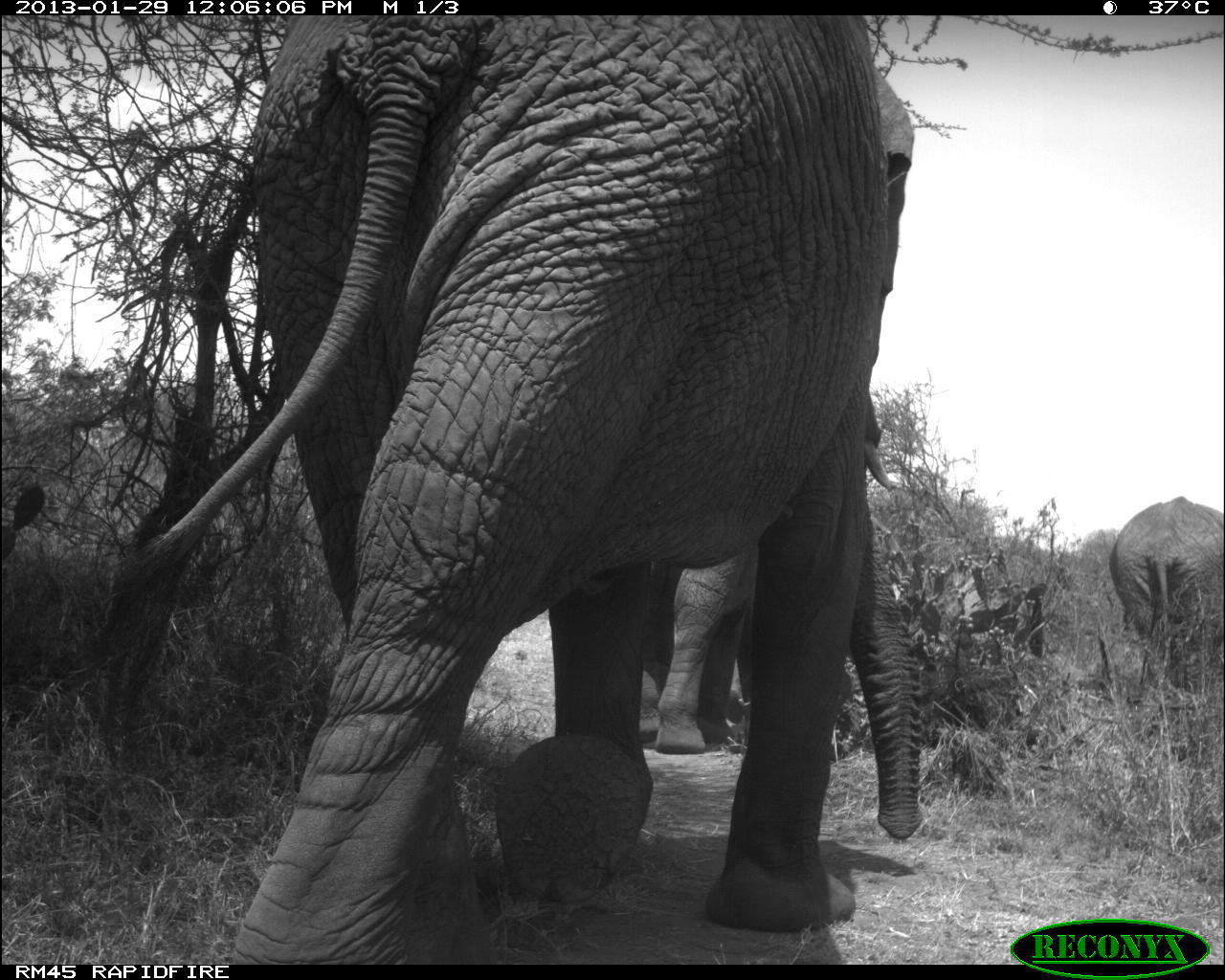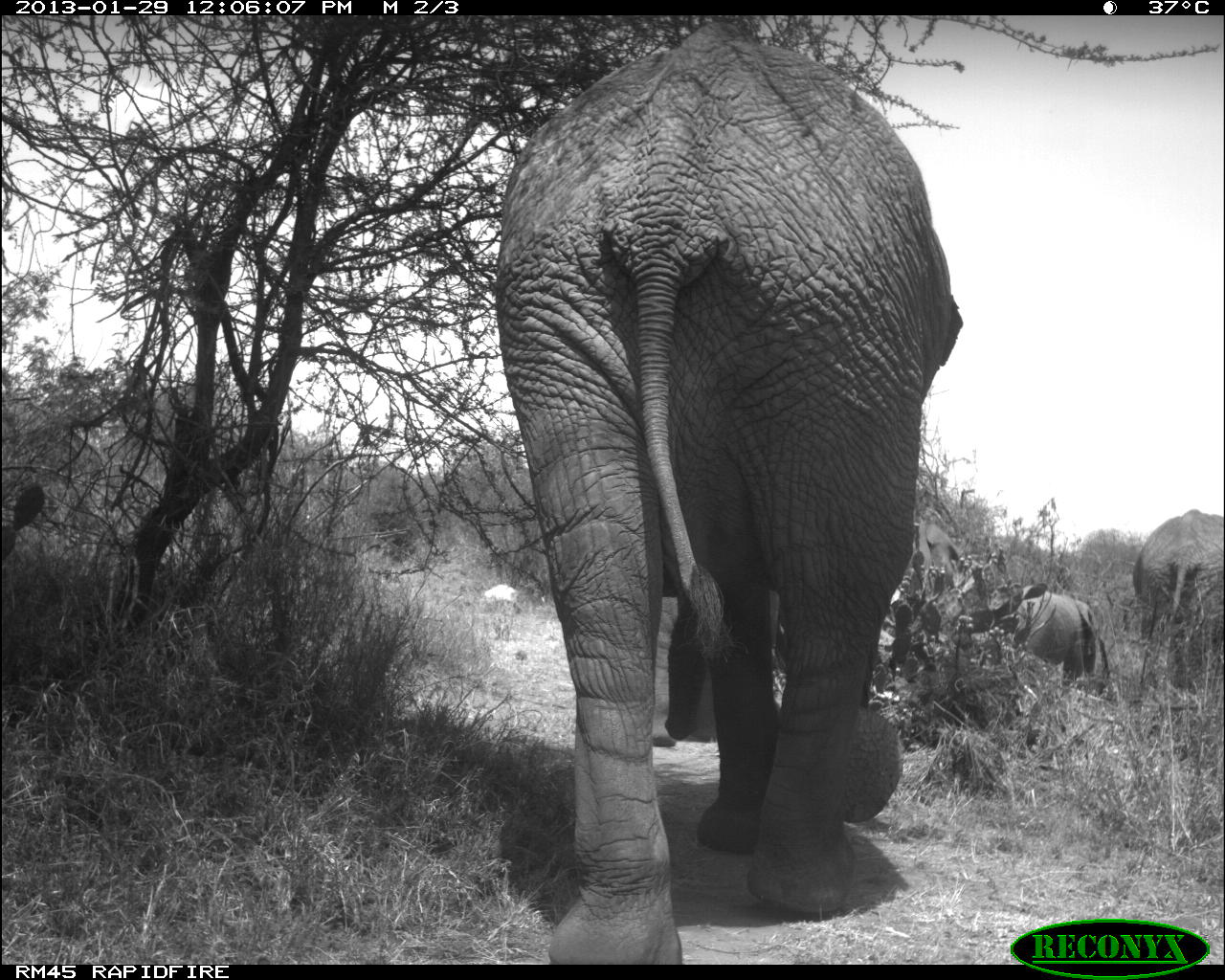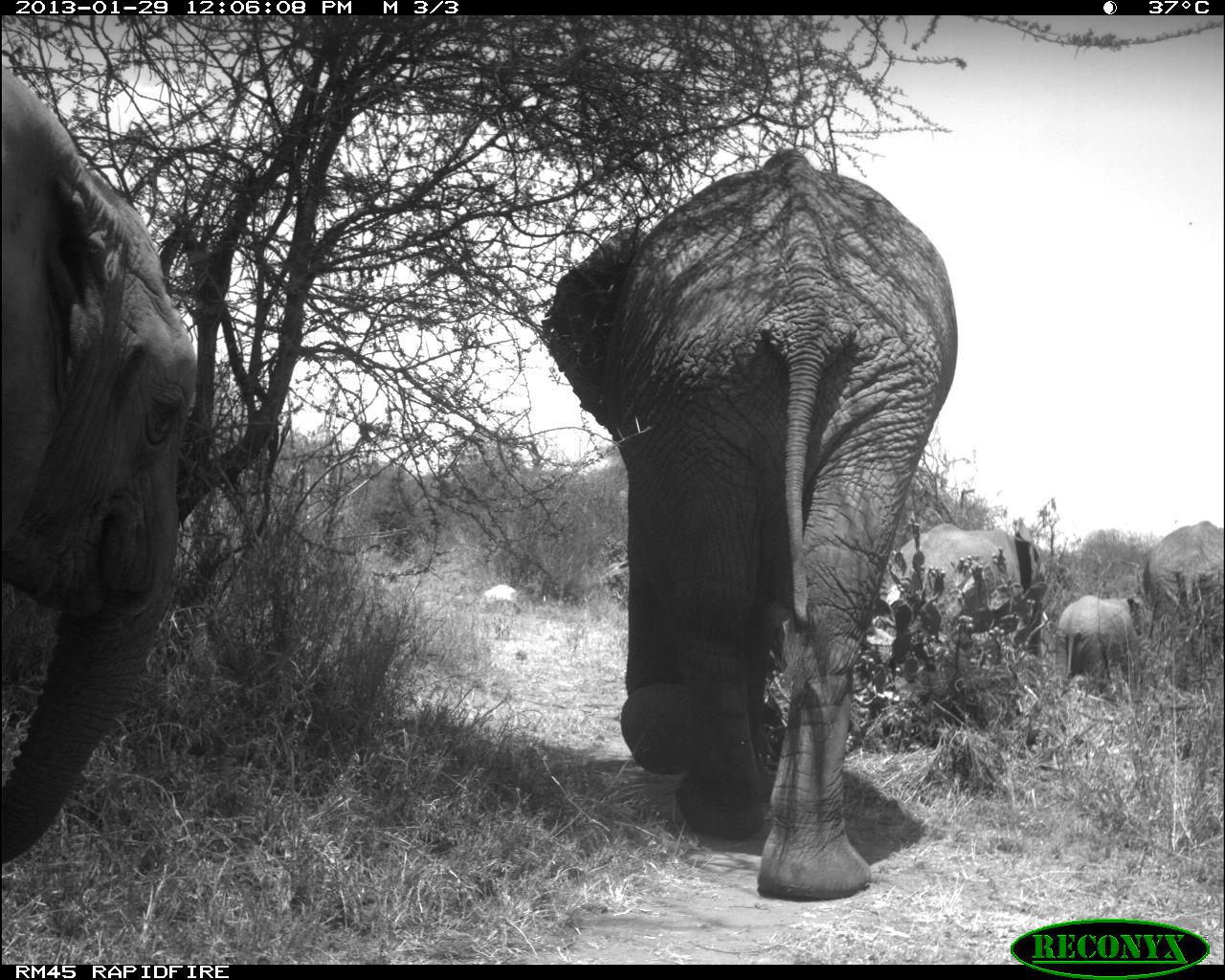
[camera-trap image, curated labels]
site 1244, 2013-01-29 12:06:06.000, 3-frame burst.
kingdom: Animalia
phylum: Chordata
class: Mammalia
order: Proboscidea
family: Elephantidae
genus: Loxodonta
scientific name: Loxodonta africana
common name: african bush elephant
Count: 3.